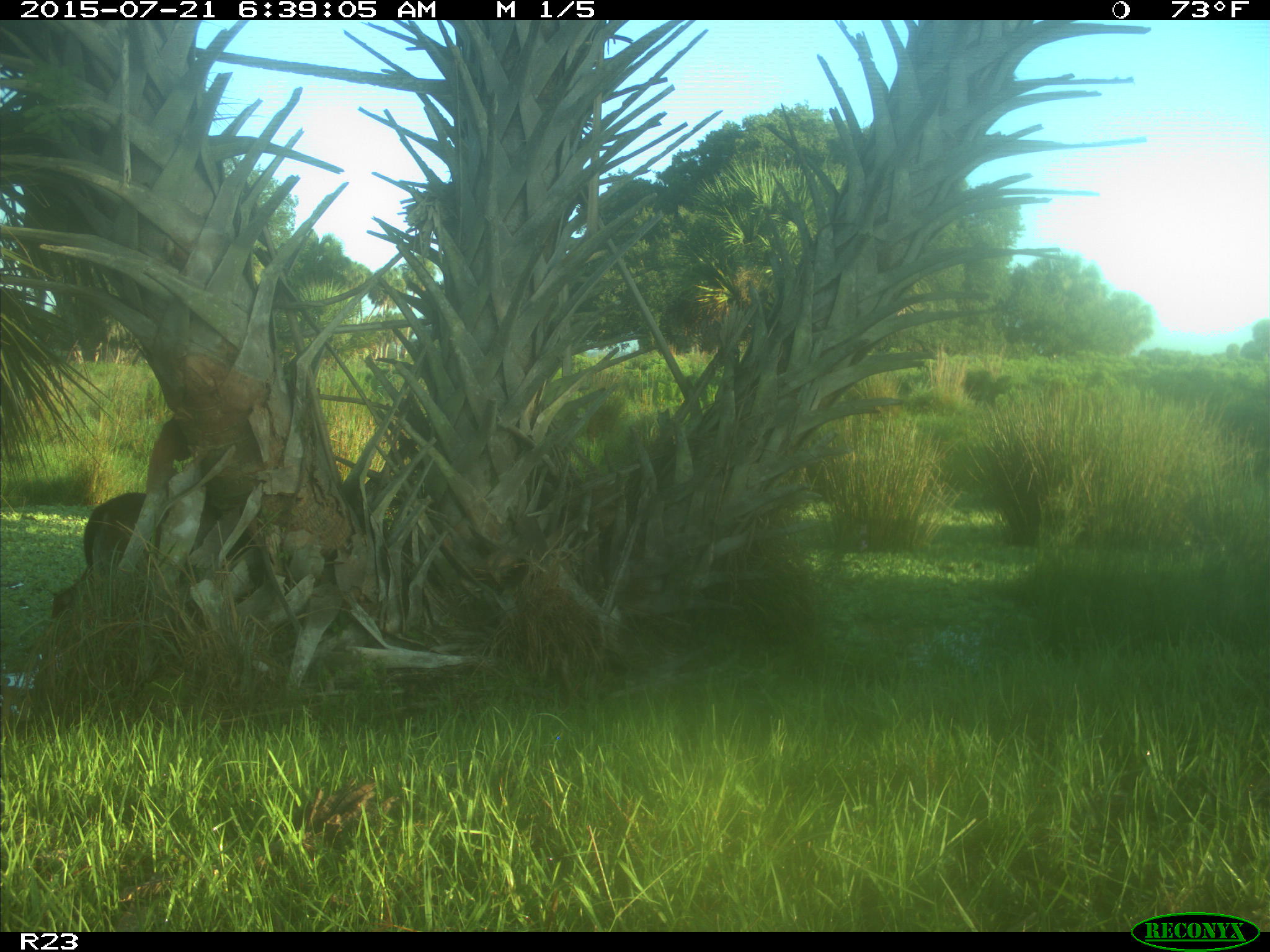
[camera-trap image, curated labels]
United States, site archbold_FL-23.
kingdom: Animalia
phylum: Chordata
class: Mammalia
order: Artiodactyla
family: Bovidae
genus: Bos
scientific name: Bos taurus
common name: domestic cow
Bos taurus (domestic cow).